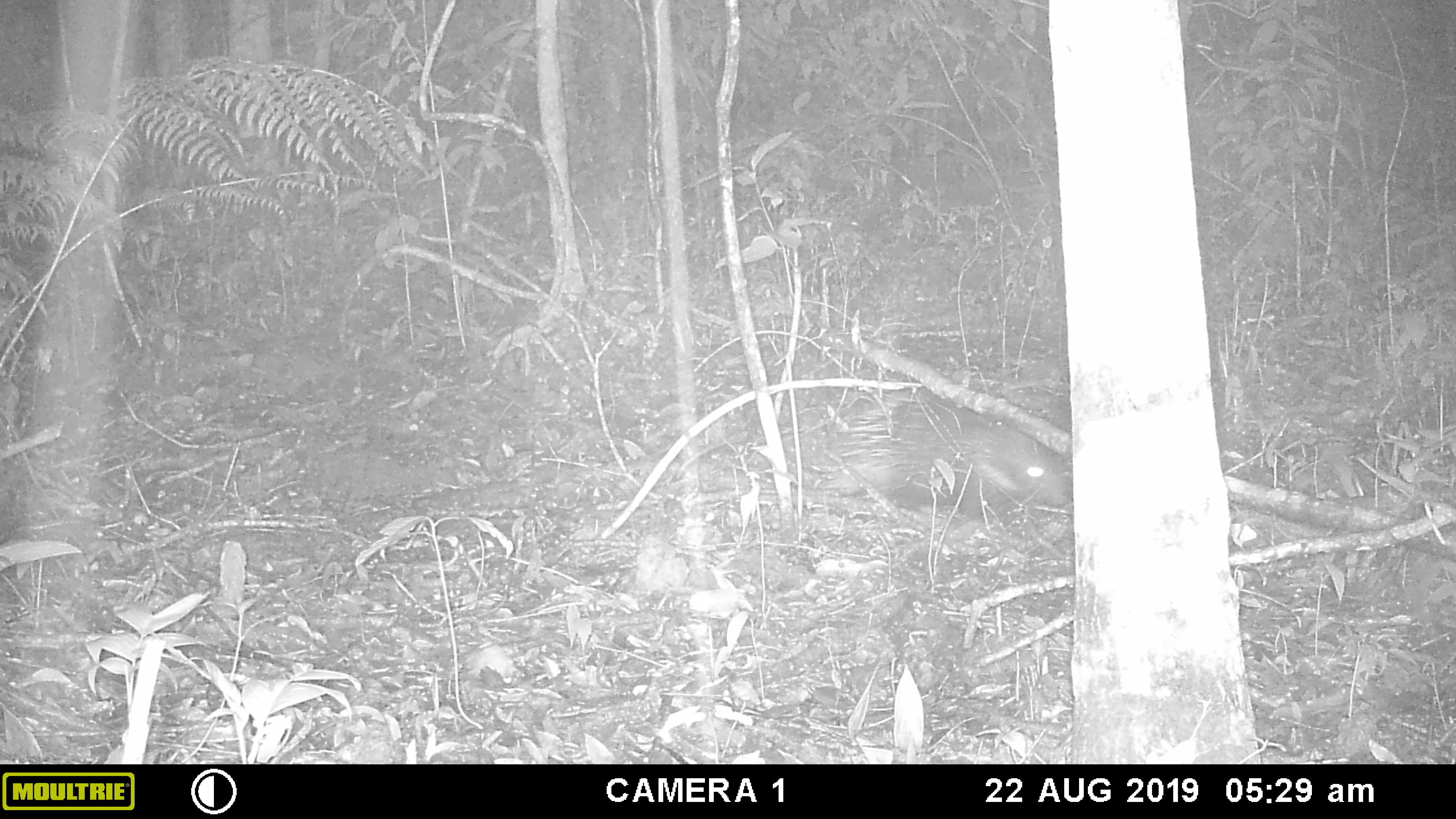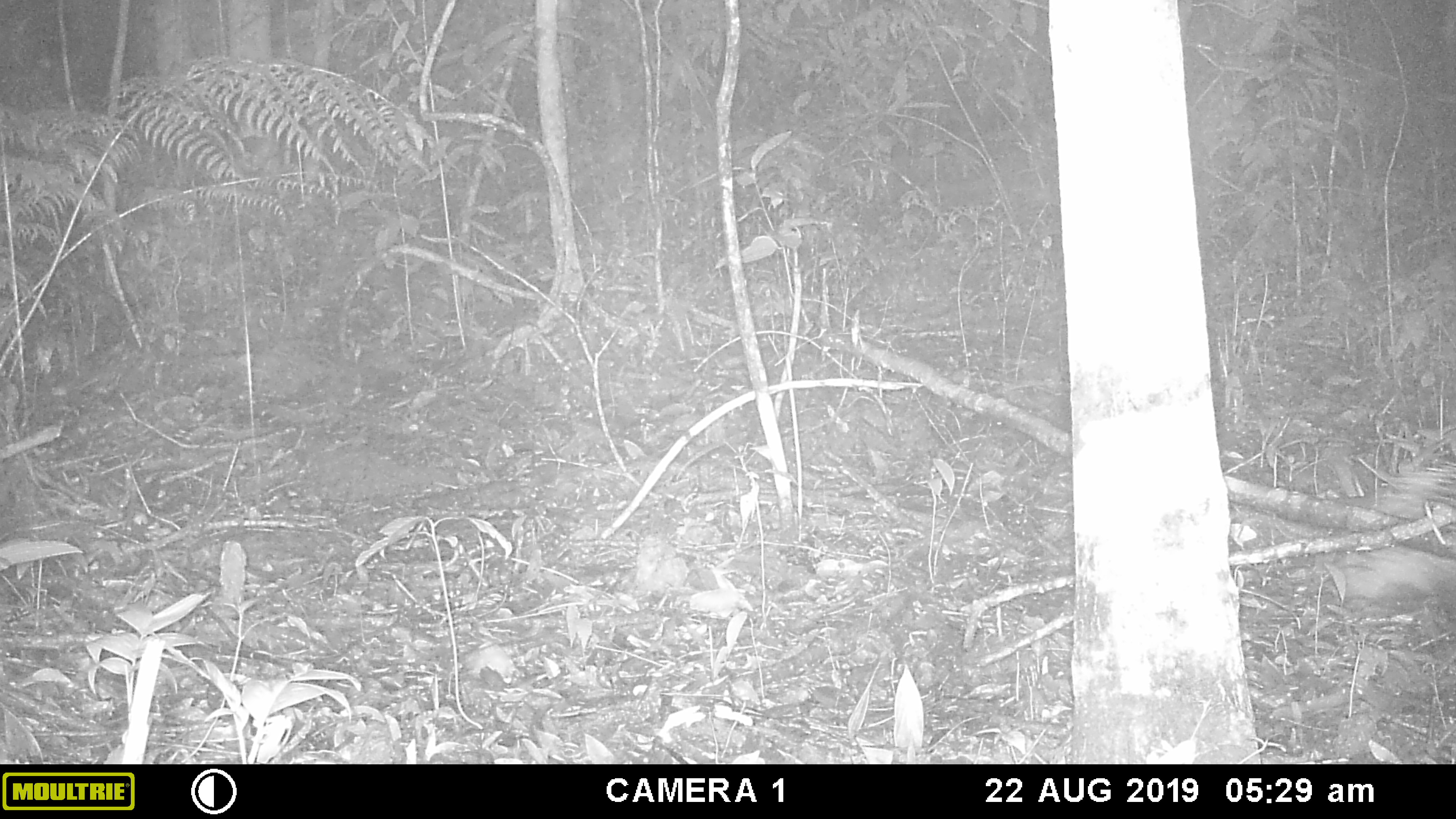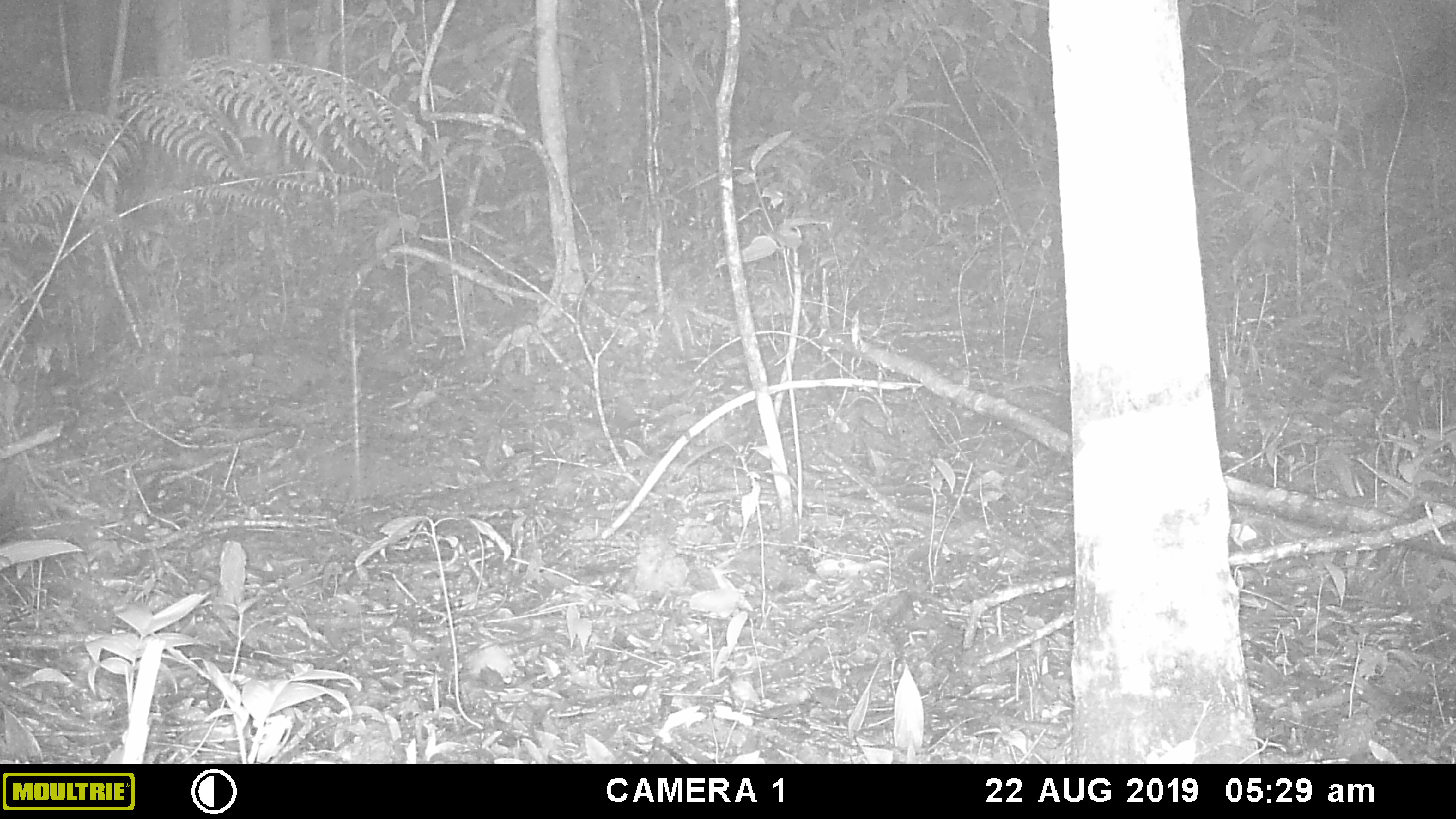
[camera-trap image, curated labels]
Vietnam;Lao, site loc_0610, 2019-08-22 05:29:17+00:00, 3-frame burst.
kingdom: Animalia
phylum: Chordata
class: Mammalia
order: Rodentia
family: Hystricidae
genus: Hystrix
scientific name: Hystrix brachyura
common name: malayan porcupine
Malayan porcupine (Hystrix brachyura). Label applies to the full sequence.